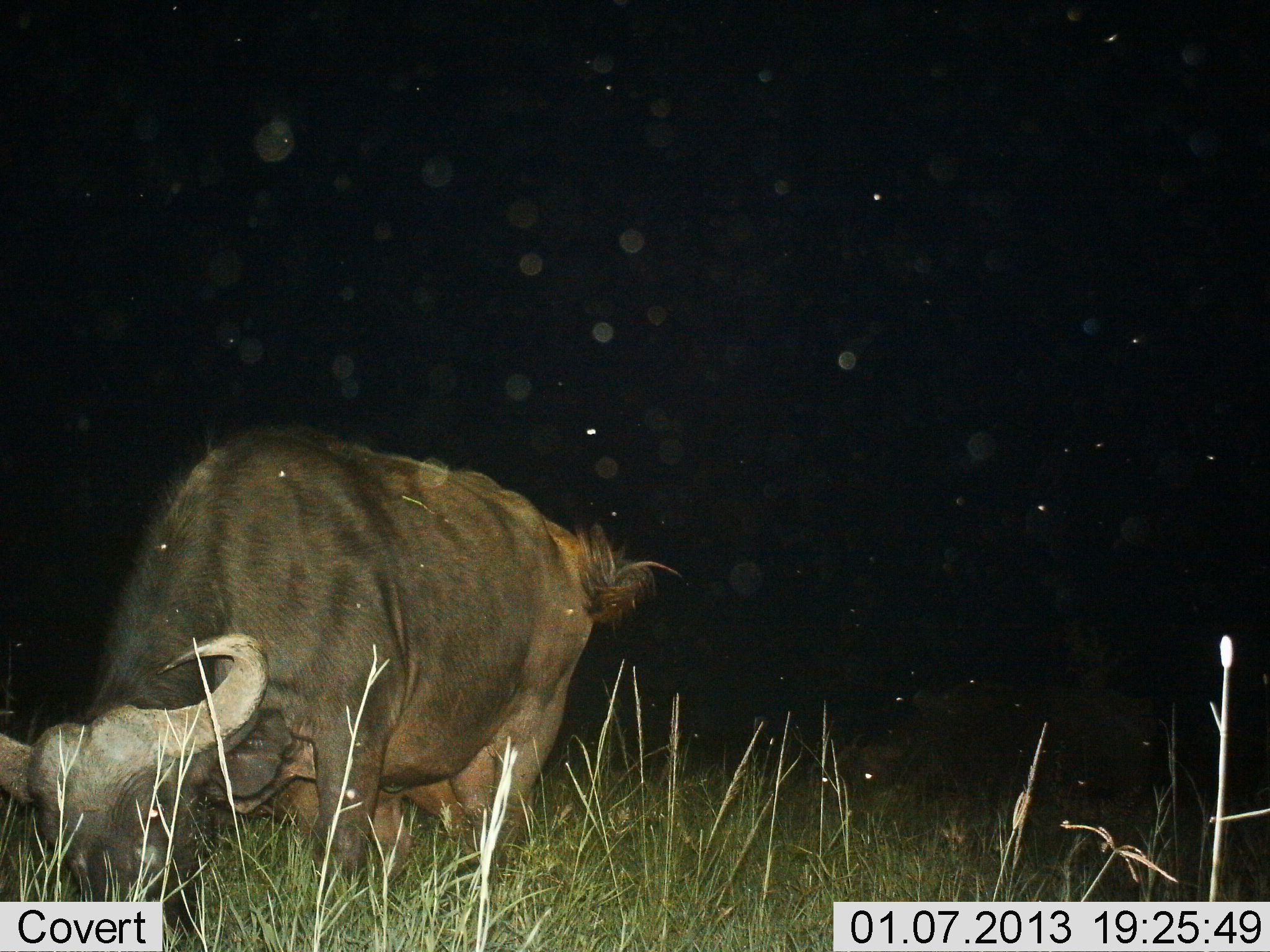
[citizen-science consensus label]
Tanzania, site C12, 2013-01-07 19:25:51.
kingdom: Animalia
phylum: Chordata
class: Mammalia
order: Artiodactyla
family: Bovidae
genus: Syncerus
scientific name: Syncerus caffer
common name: cape buffalo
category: buffalo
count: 1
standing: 9%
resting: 4%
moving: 0%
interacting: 0%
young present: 0%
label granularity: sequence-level